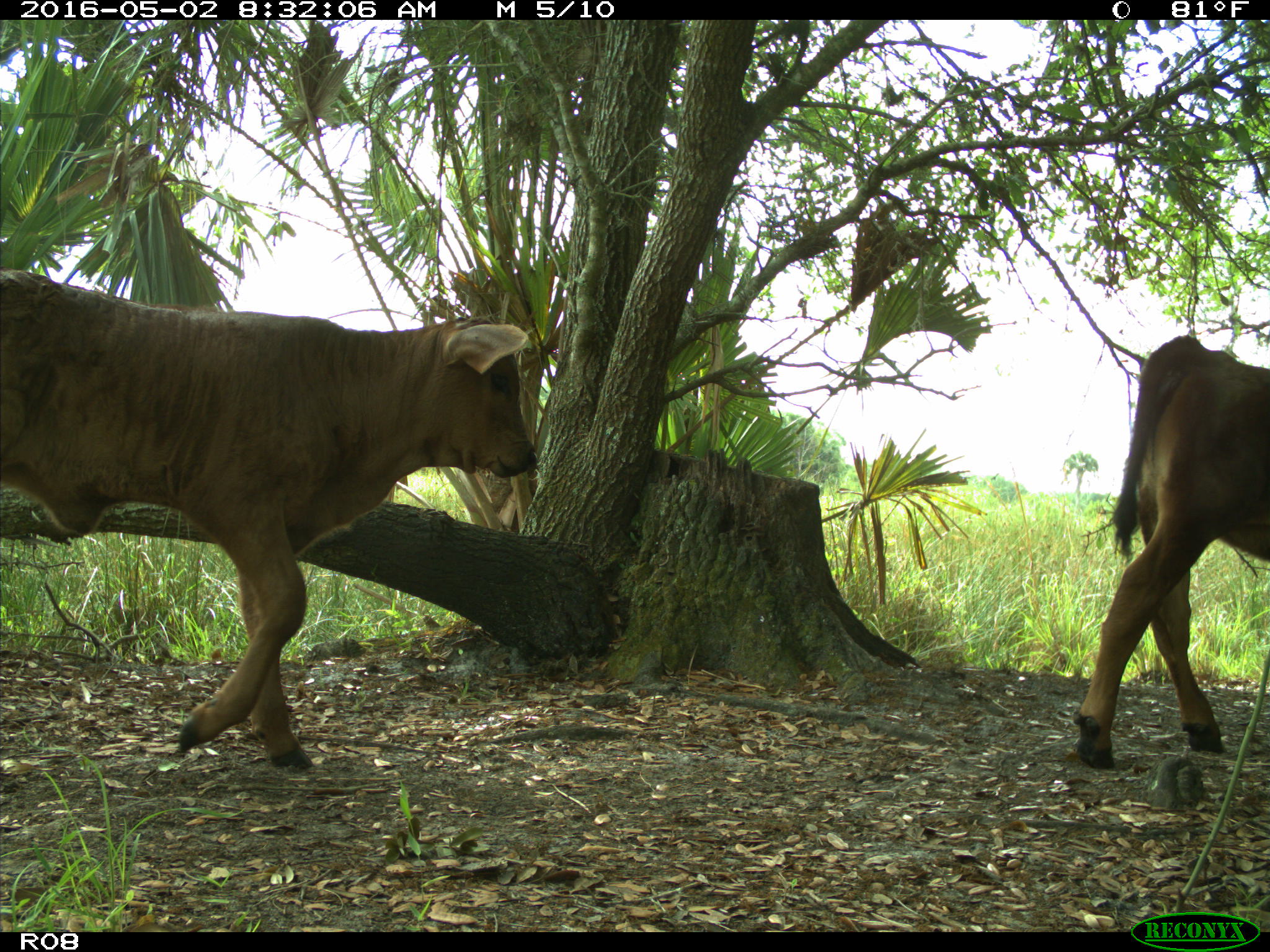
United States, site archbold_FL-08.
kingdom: Animalia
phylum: Chordata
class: Mammalia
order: Artiodactyla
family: Bovidae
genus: Bos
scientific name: Bos taurus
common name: domestic cow